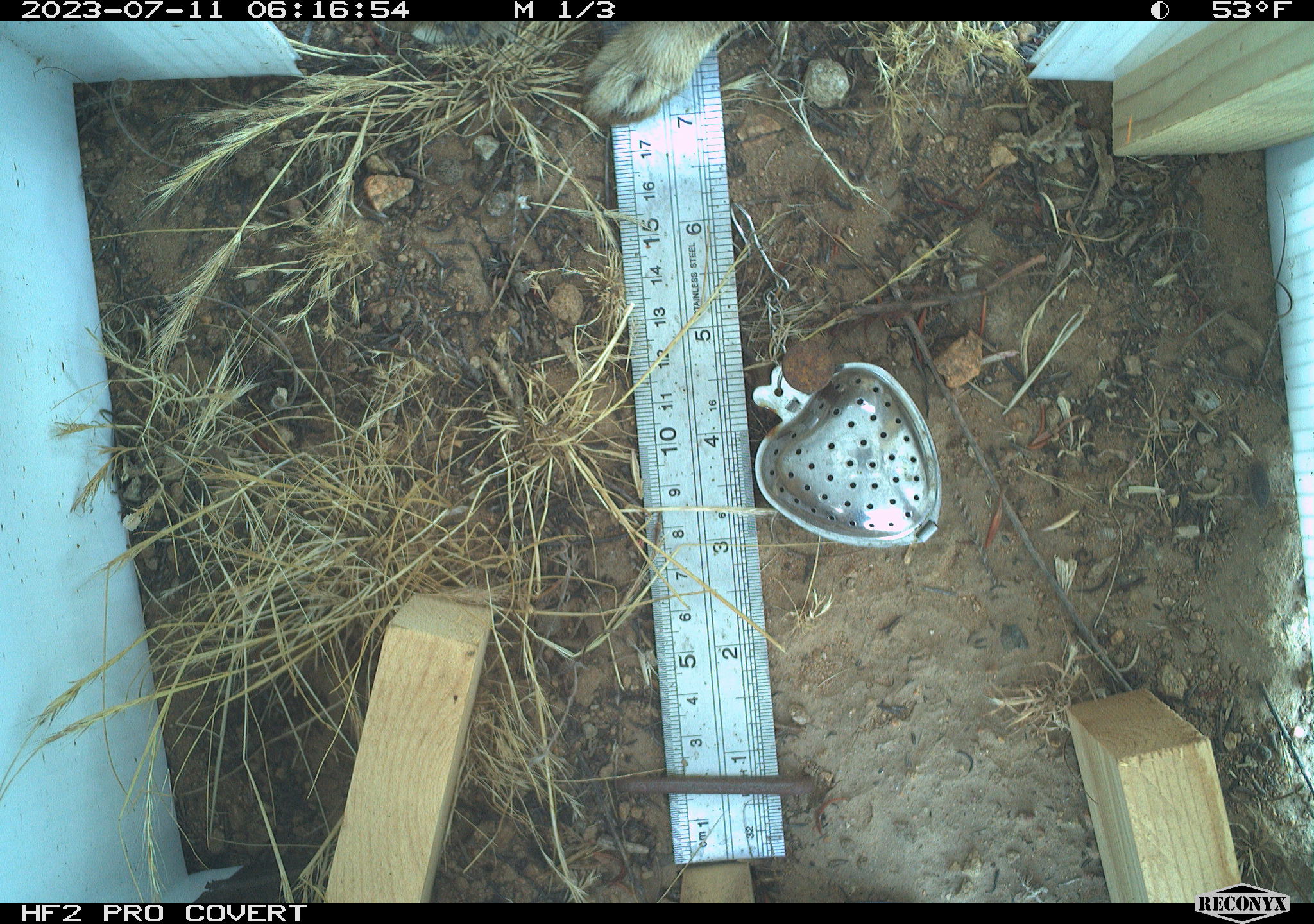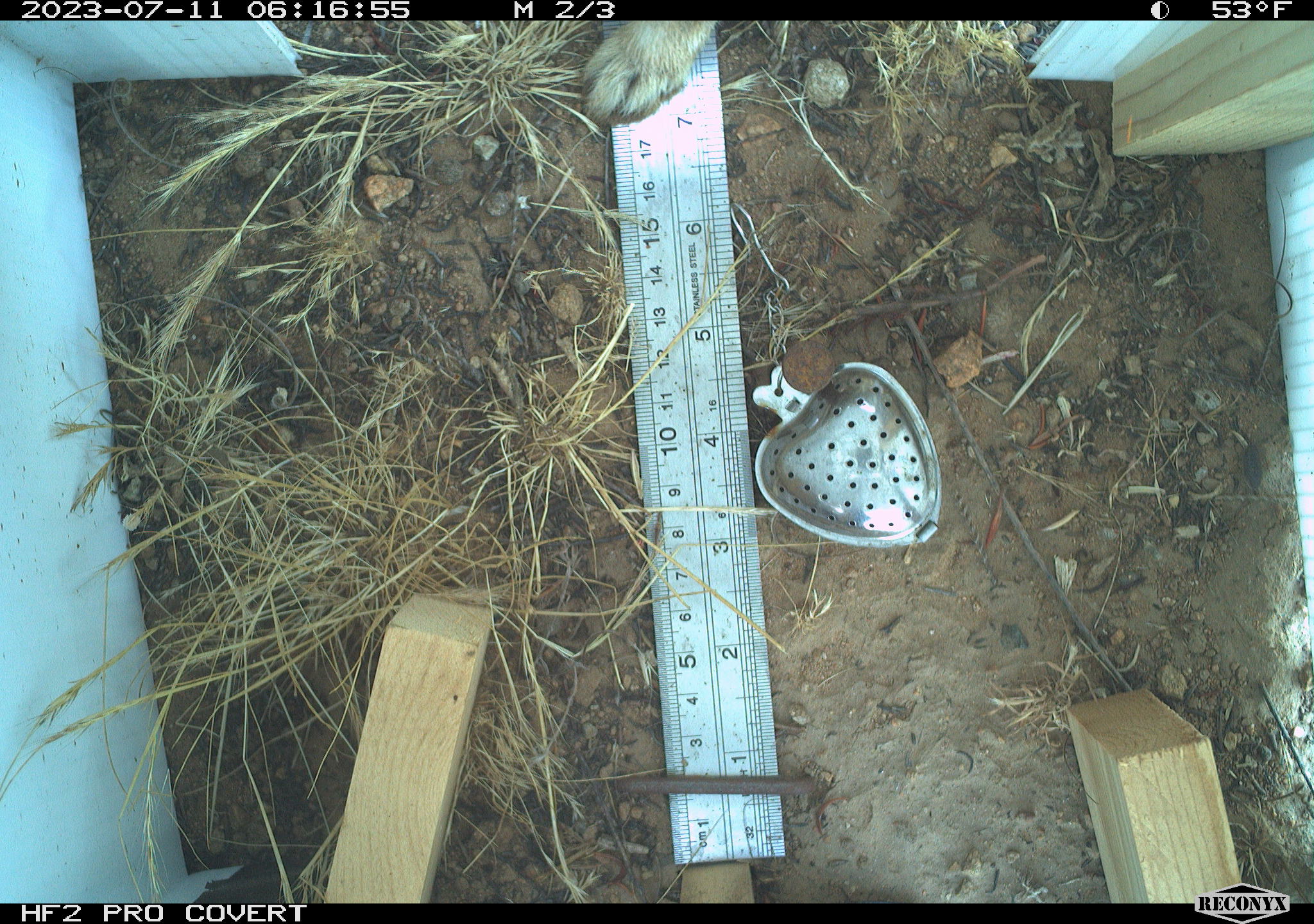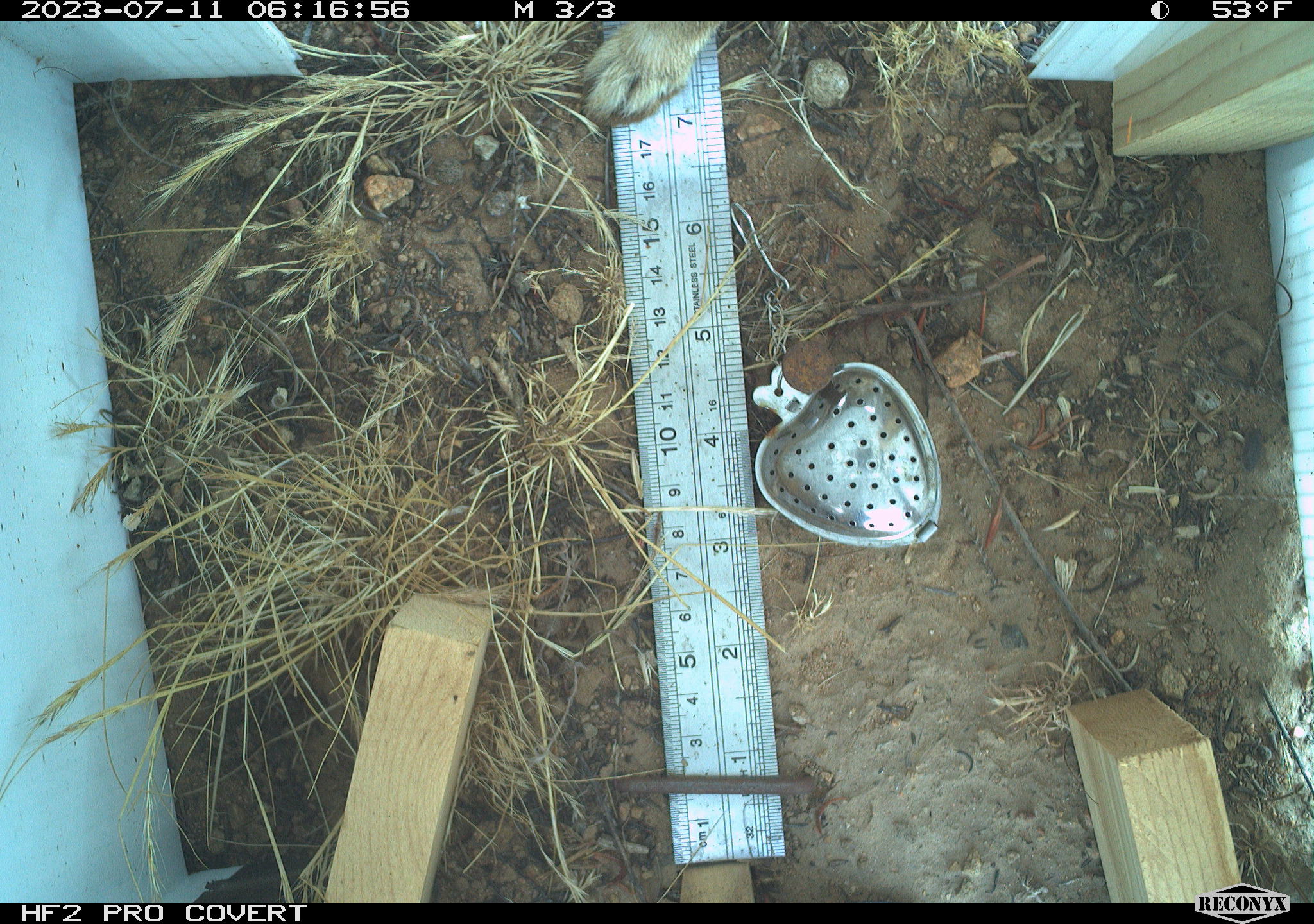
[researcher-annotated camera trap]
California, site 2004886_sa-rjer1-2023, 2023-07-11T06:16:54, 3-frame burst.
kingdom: Animalia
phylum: Chordata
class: Mammalia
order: Lagomorpha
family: Leporidae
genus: Sylvilagus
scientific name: Sylvilagus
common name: cottontail rabbits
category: sylvilagus species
Sylvilagus species (cottontail rabbits) (Sylvilagus).